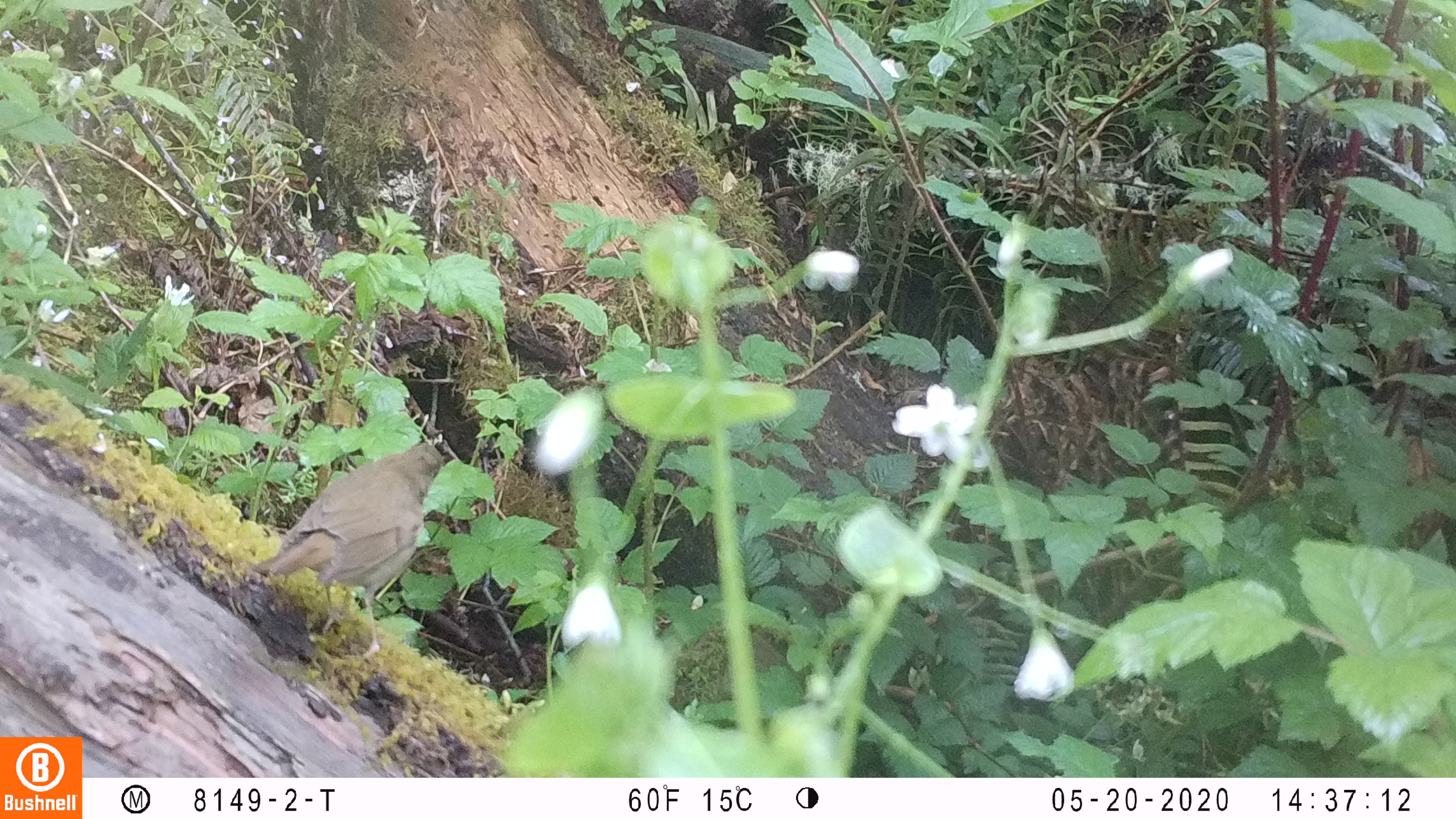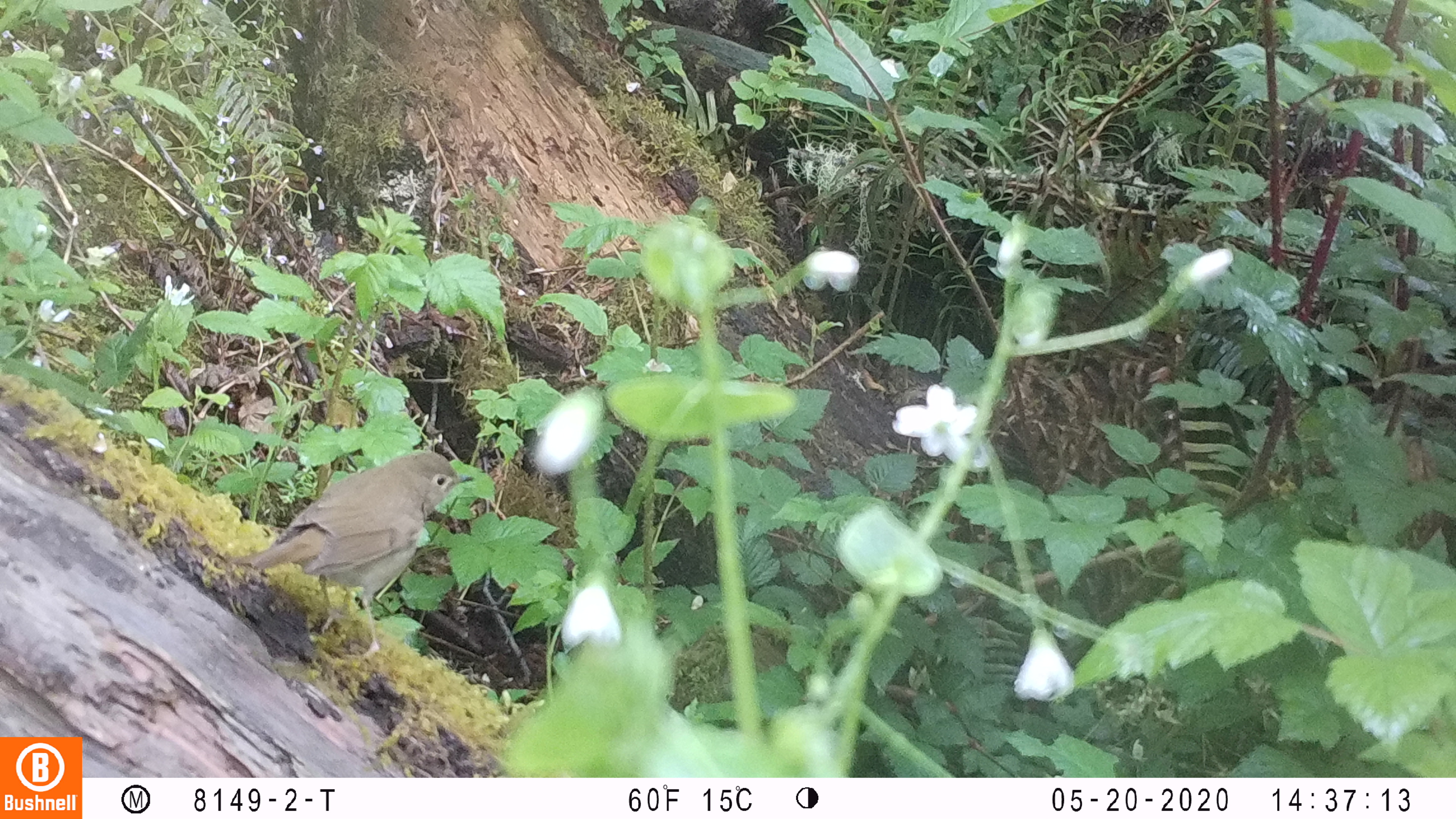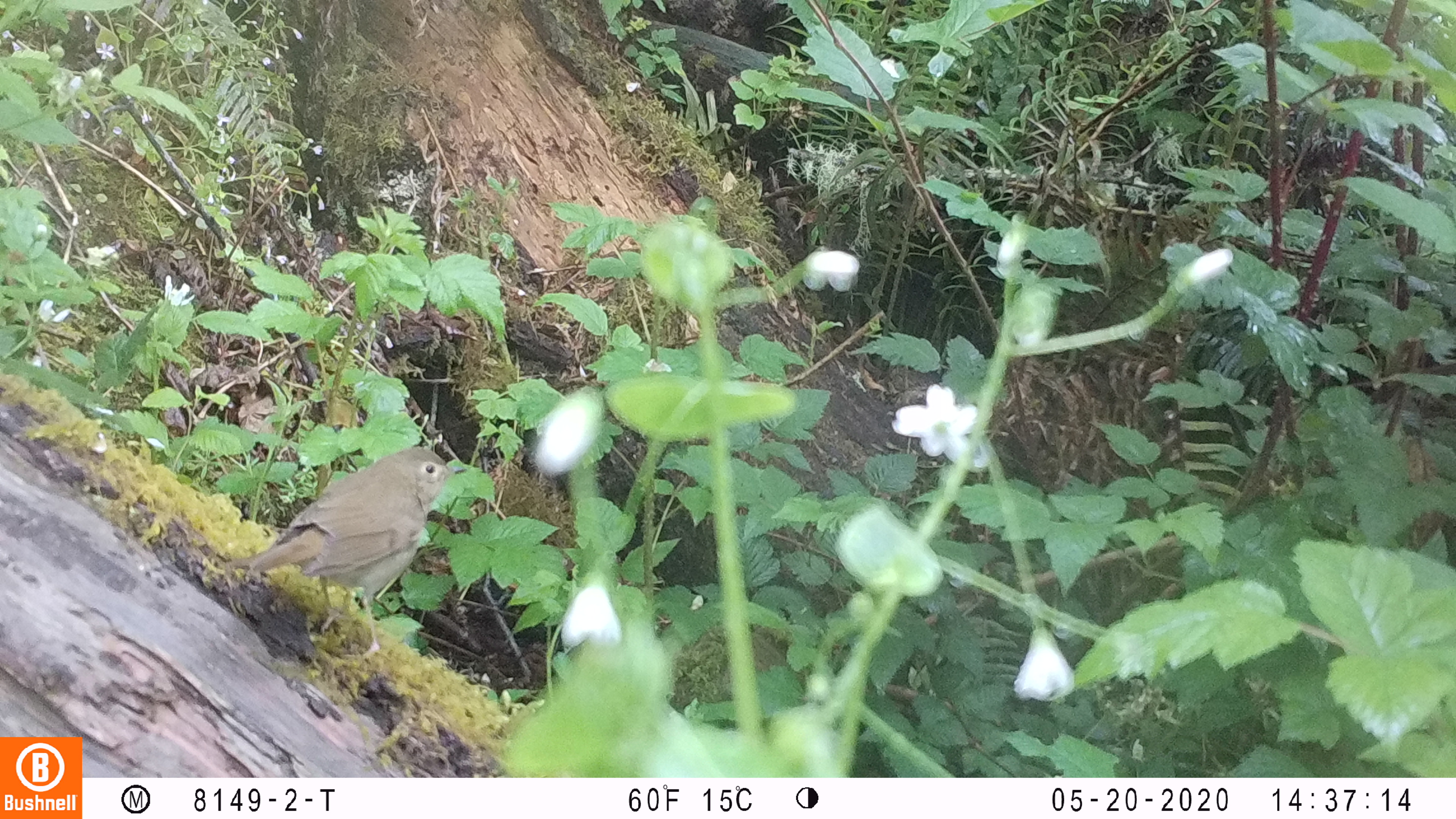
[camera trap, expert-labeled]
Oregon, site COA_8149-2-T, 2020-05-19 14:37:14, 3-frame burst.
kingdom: Animalia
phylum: Chordata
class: Aves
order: Passeriformes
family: Turdidae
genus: Catharus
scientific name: Catharus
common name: brown thrushes and nightingale-thrushes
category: catharus species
Catharus species (brown thrushes and nightingale-thrushes) (Catharus).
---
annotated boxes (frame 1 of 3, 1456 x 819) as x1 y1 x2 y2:
catharus species: 254 435 447 659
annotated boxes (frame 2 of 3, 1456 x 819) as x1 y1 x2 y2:
catharus species: 231 442 484 670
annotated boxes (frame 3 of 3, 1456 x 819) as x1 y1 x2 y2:
catharus species: 220 432 476 661